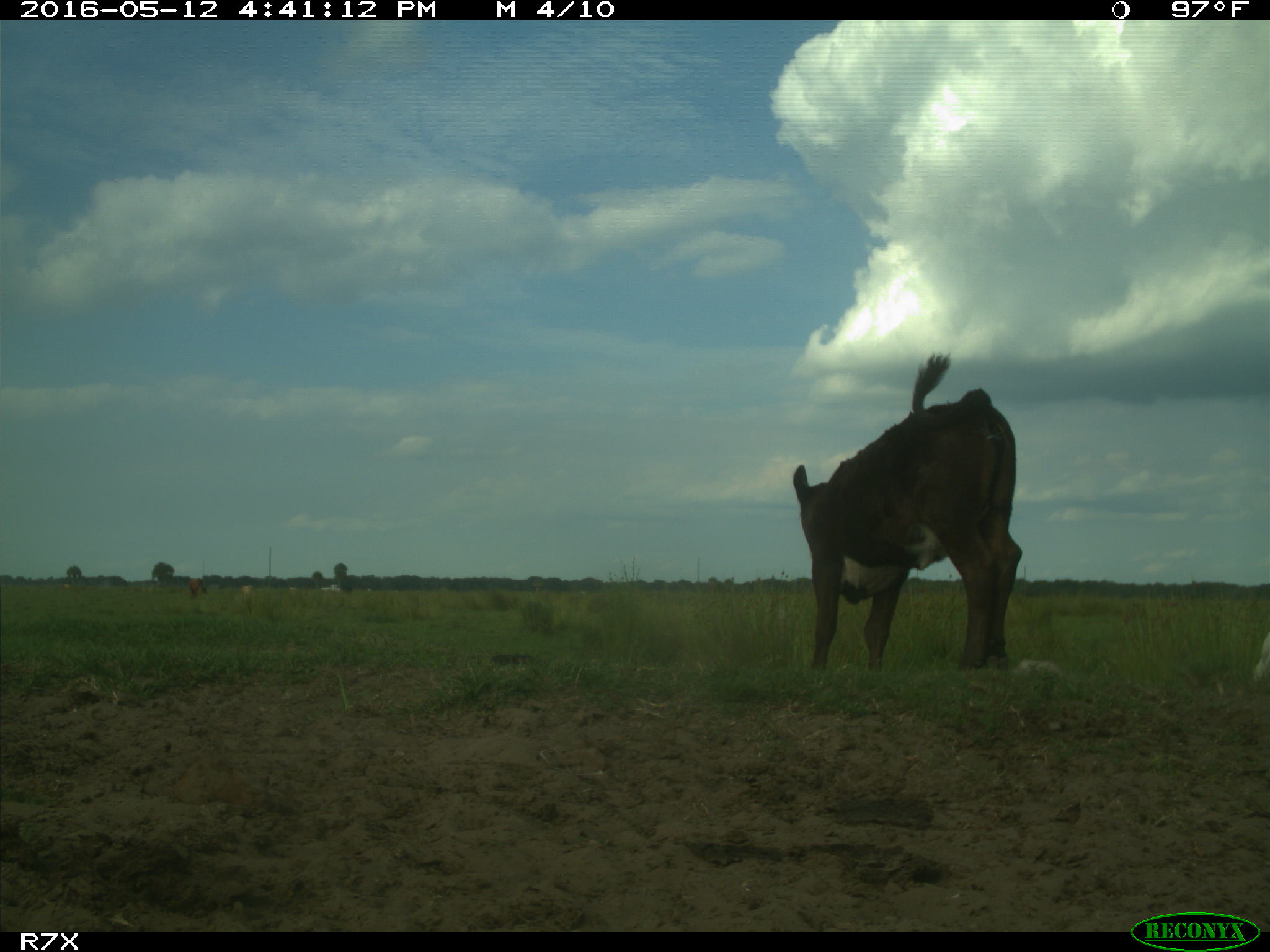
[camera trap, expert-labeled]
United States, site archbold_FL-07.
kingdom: Animalia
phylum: Chordata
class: Mammalia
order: Artiodactyla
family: Bovidae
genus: Bos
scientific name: Bos taurus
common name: domestic cow